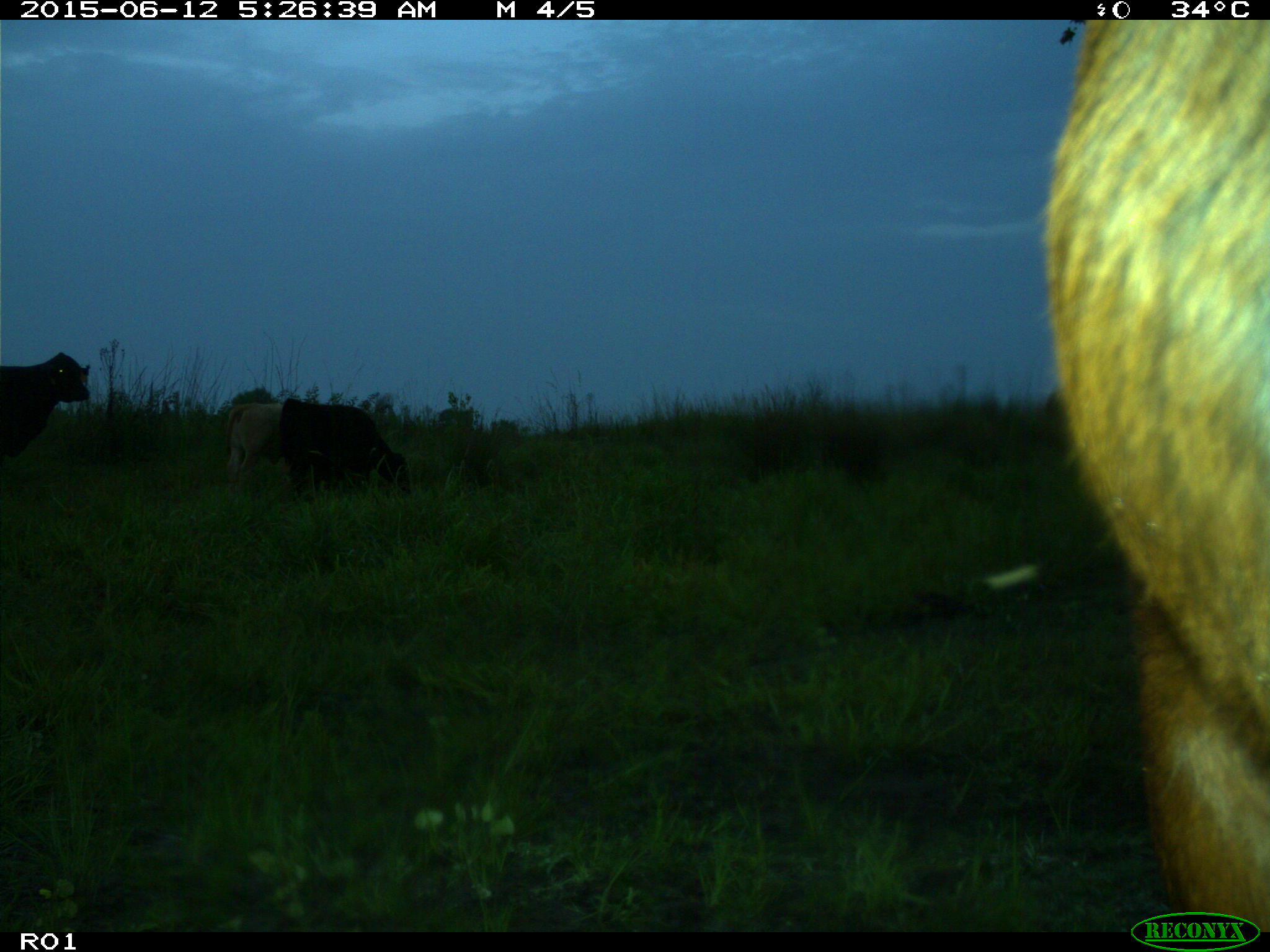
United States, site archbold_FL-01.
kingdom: Animalia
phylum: Chordata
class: Mammalia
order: Artiodactyla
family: Bovidae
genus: Bos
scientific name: Bos taurus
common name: domestic cow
Bos taurus (domestic cow).